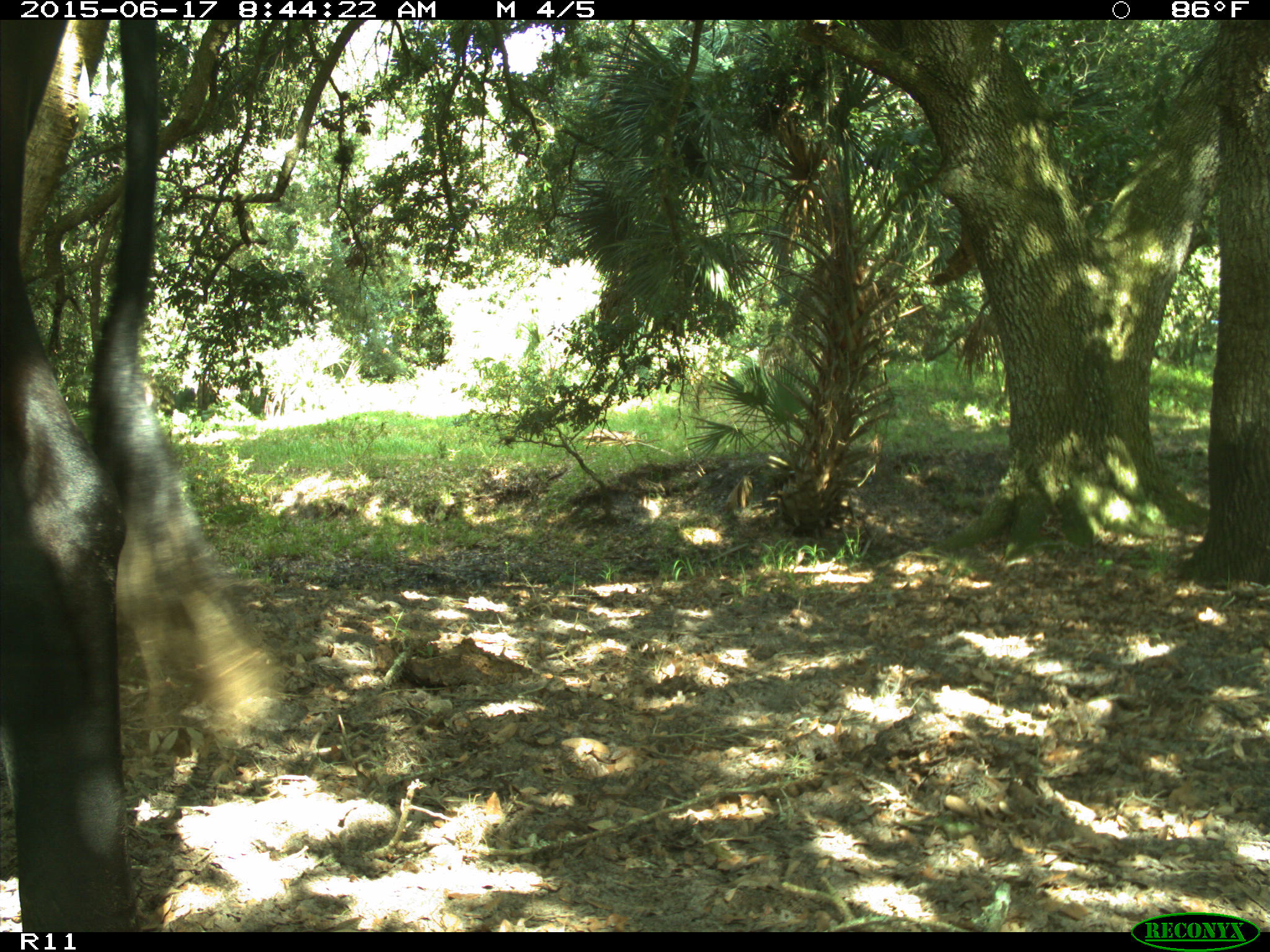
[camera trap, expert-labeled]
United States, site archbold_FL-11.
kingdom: Animalia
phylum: Chordata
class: Mammalia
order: Artiodactyla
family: Bovidae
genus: Bos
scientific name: Bos taurus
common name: domestic cow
Bos taurus (domestic cow).